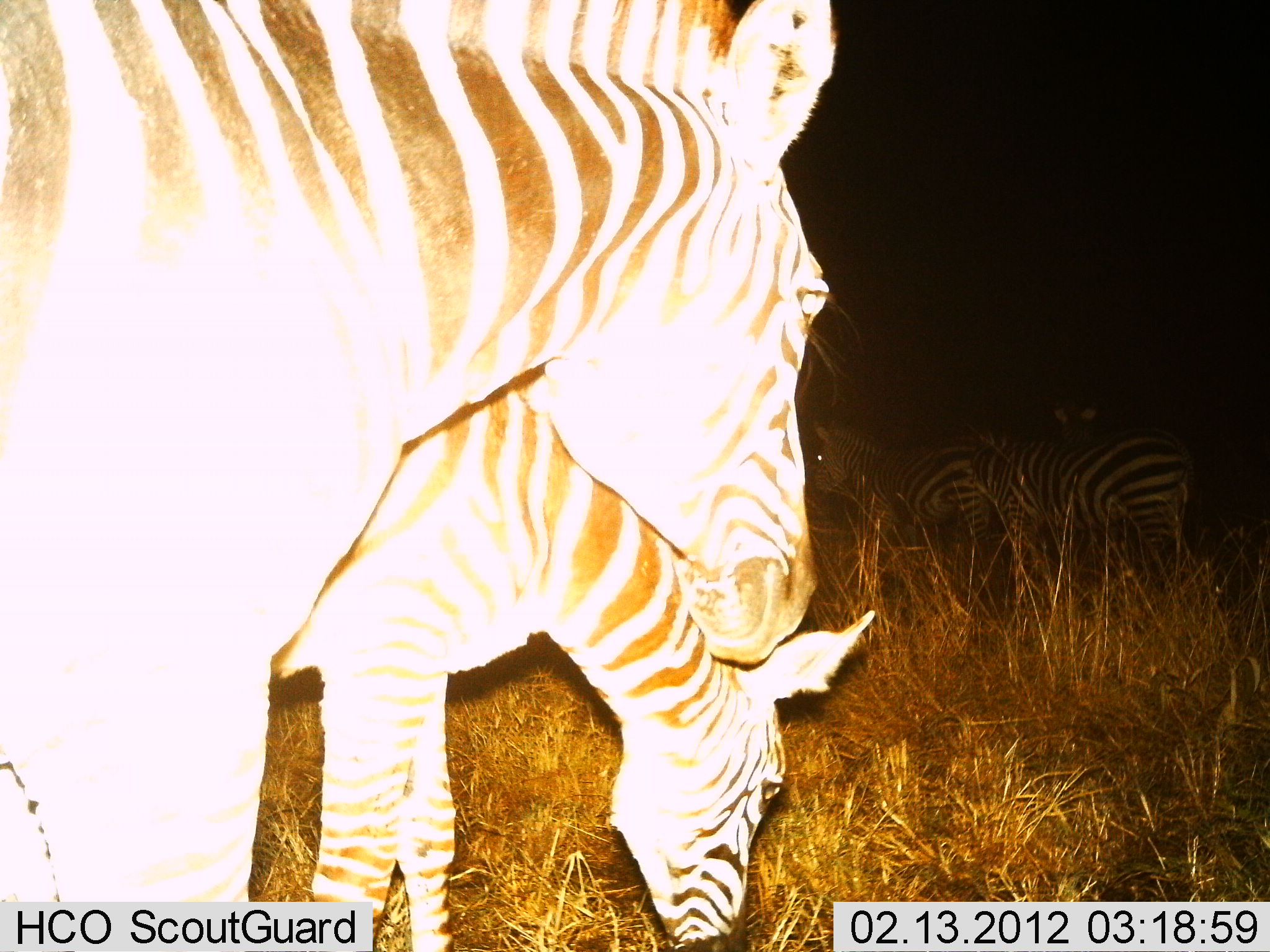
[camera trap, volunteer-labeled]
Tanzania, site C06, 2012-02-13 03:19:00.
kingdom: Animalia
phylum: Chordata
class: Mammalia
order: Perissodactyla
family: Equidae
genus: Equus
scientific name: Equus quagga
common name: plains zebra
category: zebra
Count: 4.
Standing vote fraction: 75%.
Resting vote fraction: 0%.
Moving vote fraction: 6%.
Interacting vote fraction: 0%.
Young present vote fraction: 25%.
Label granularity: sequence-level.